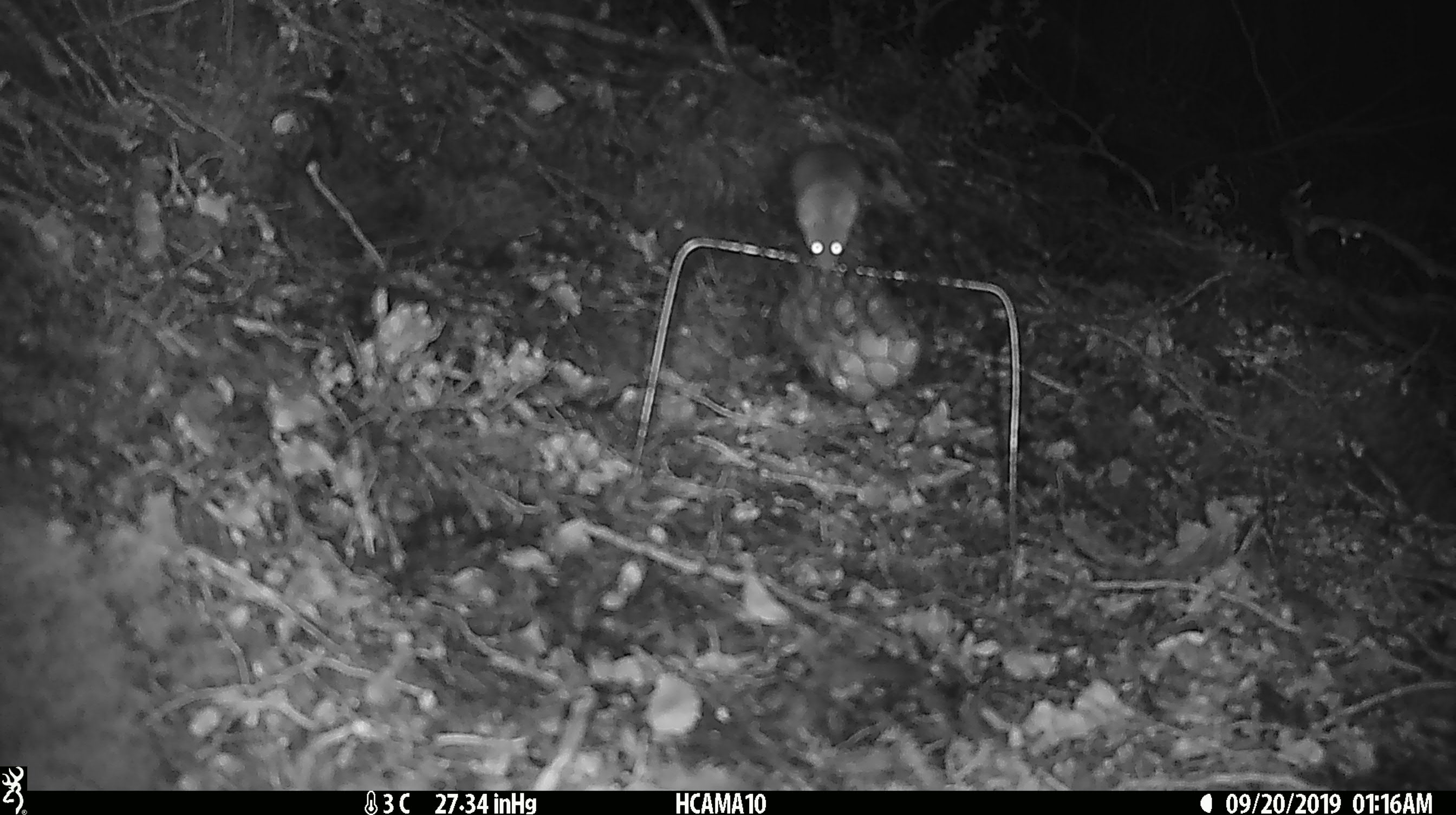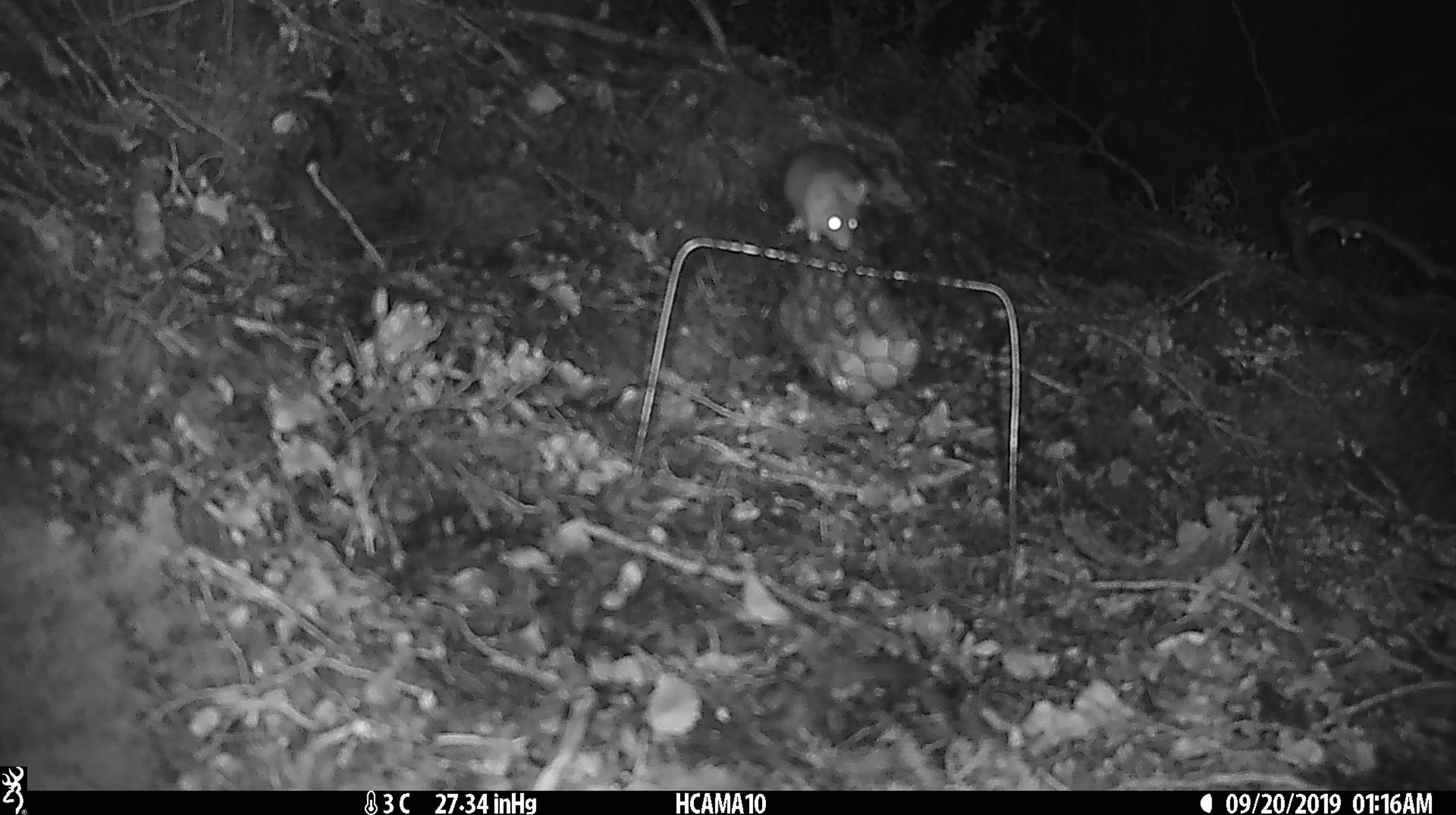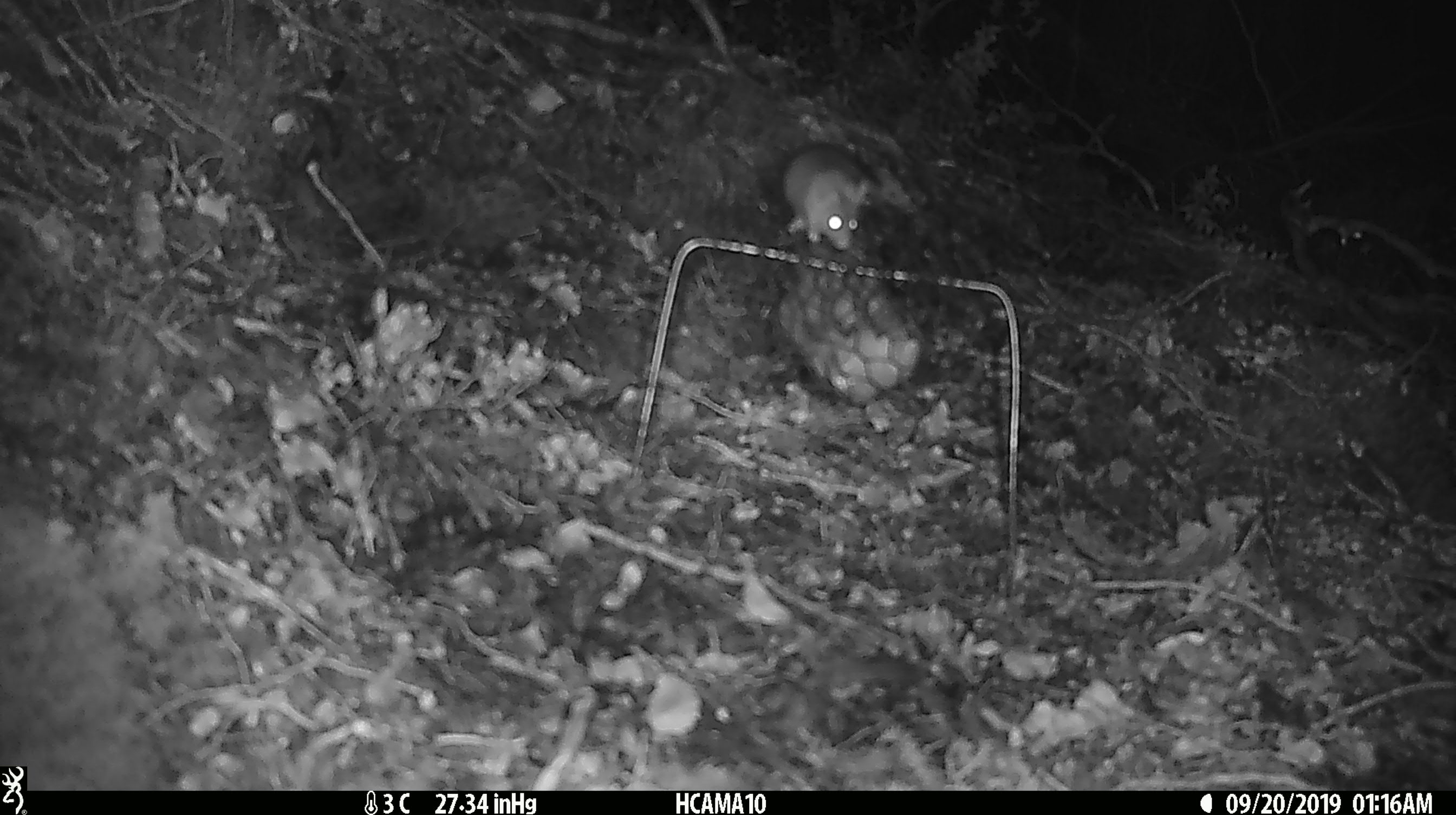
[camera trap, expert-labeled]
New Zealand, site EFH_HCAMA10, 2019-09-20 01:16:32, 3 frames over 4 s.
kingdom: Animalia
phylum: Chordata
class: Mammalia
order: Rodentia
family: Muridae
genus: Mus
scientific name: Mus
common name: mouse